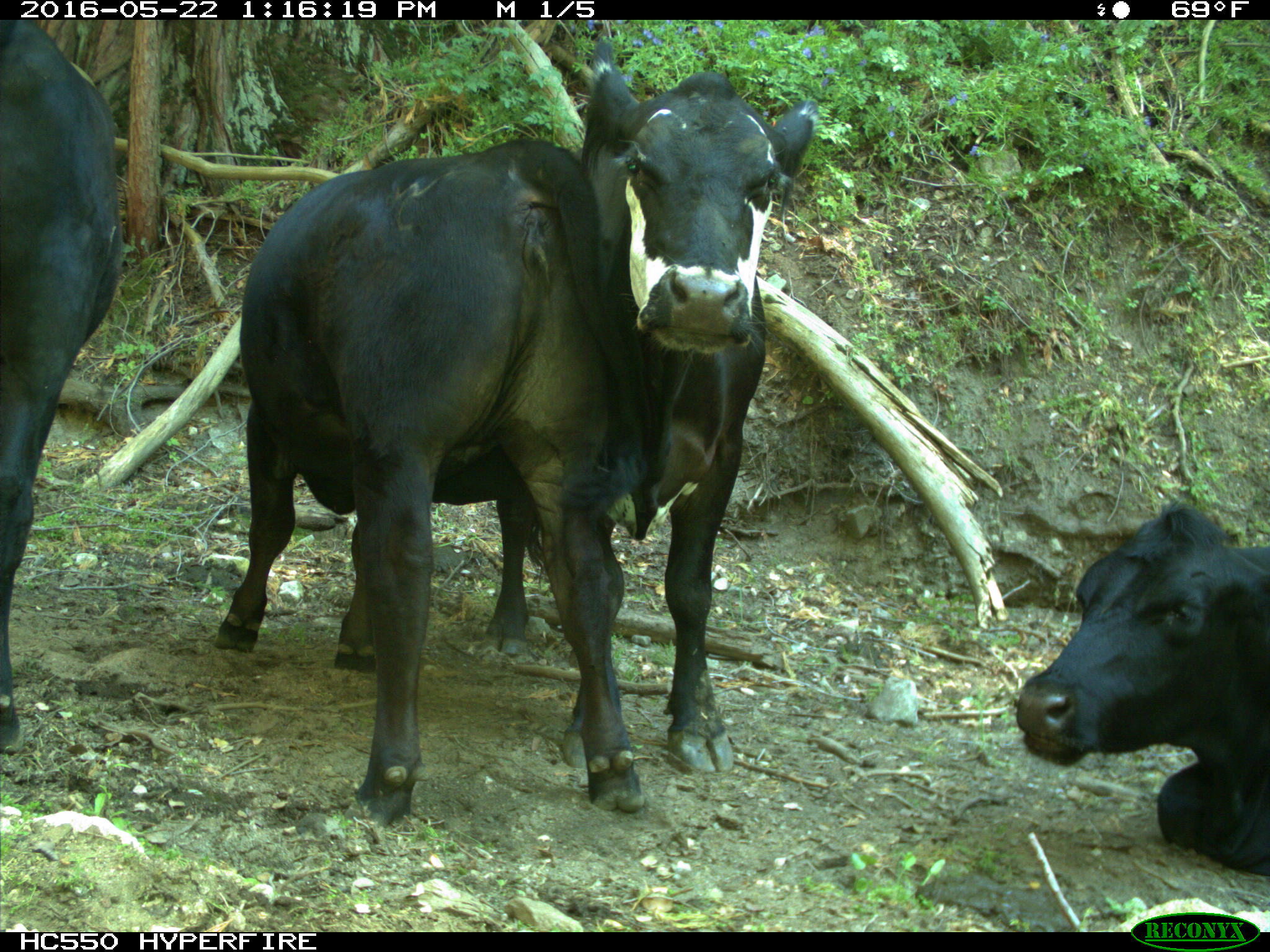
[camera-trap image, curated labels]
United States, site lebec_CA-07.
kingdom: Animalia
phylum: Chordata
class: Mammalia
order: Artiodactyla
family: Bovidae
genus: Bos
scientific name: Bos taurus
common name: domestic cow